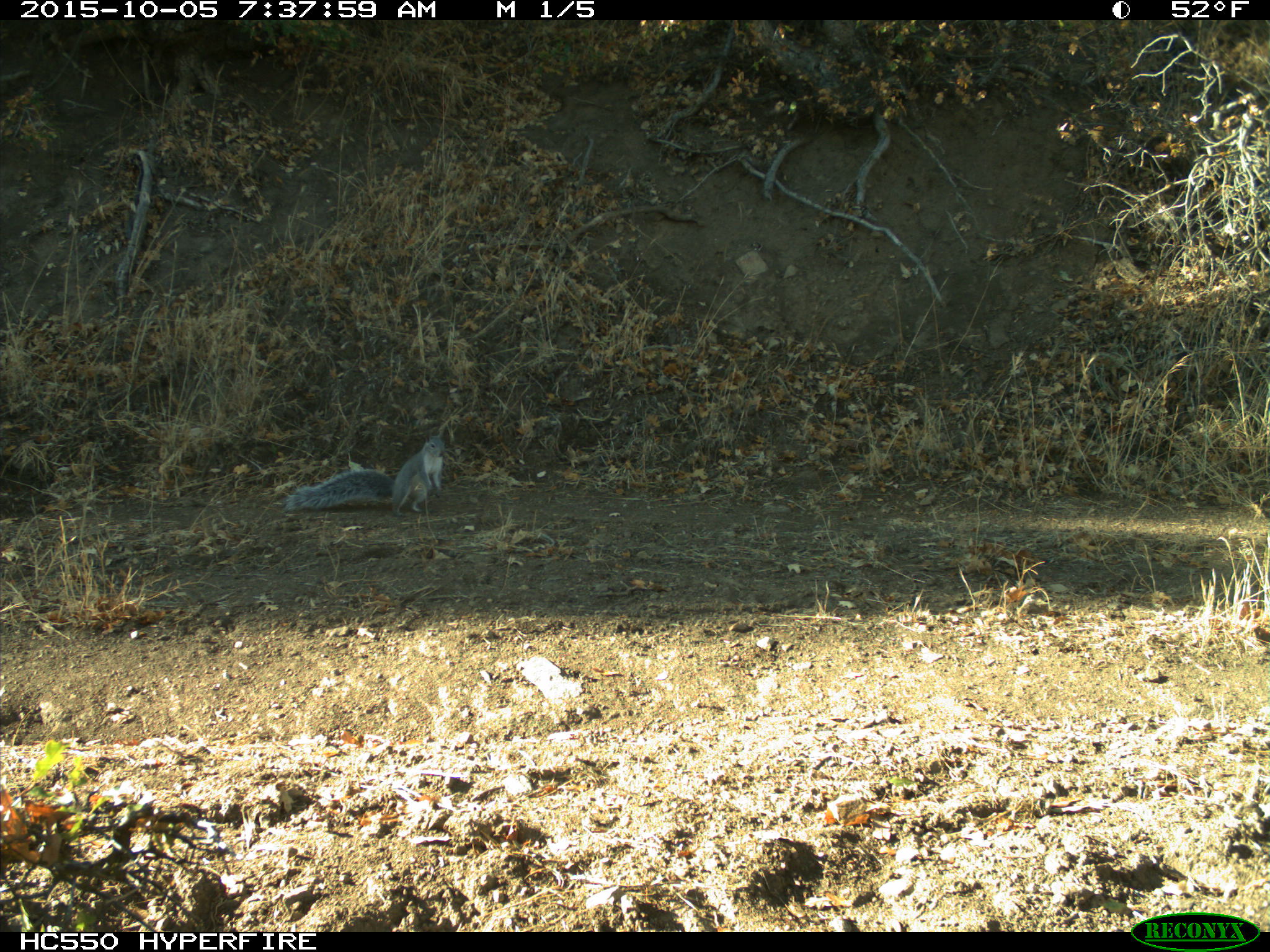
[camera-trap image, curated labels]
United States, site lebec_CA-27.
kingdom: Animalia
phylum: Chordata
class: Mammalia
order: Rodentia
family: Sciuridae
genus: Sciurus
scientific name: Sciurus carolinensis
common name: eastern gray squirrel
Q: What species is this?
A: Sciurus carolinensis (eastern gray squirrel).